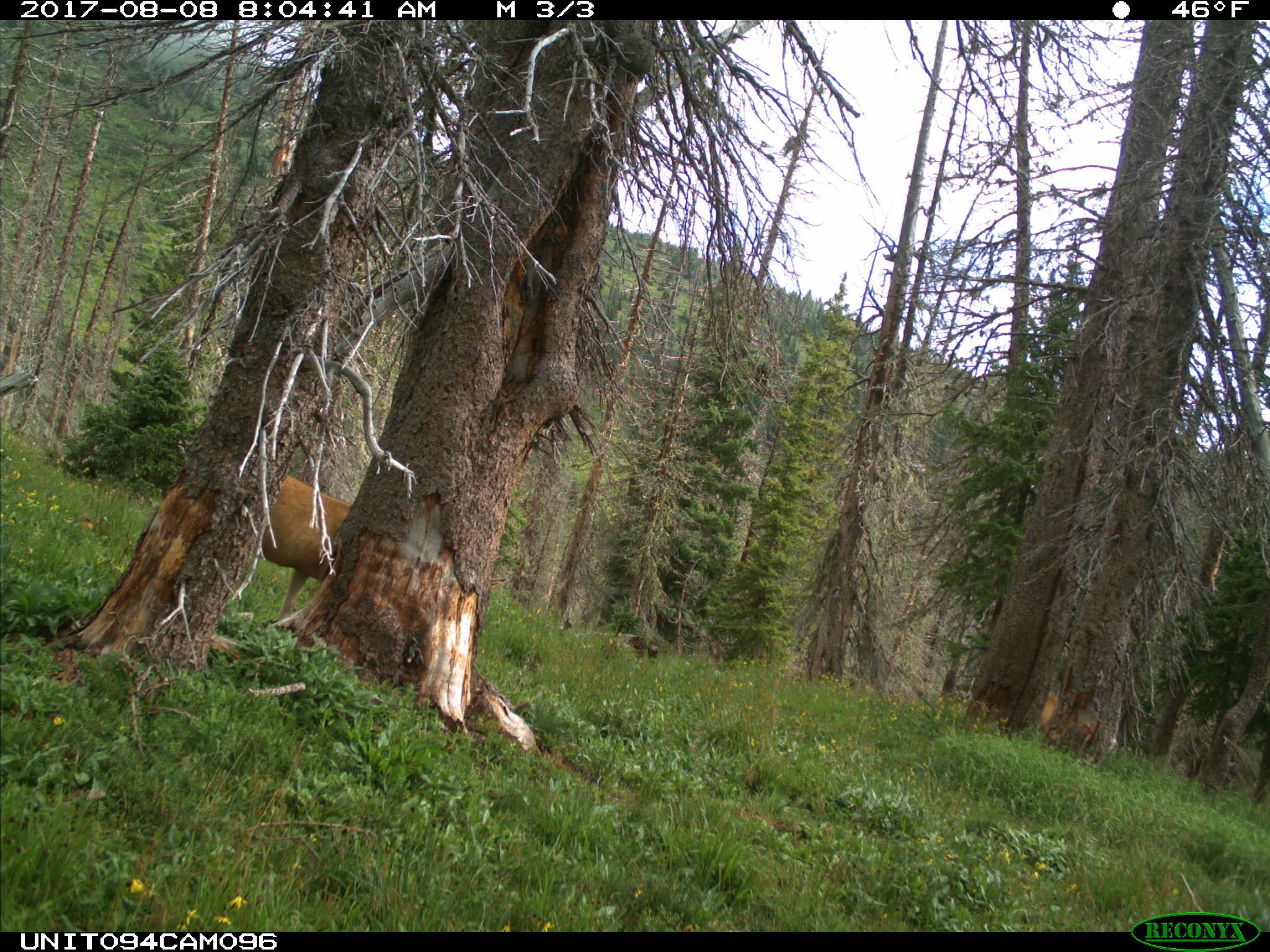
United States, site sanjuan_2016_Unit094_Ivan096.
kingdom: Animalia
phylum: Chordata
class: Mammalia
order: Artiodactyla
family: Cervidae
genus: Odocoileus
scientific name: Odocoileus hemionus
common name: mule deer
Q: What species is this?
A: Odocoileus hemionus (mule deer).